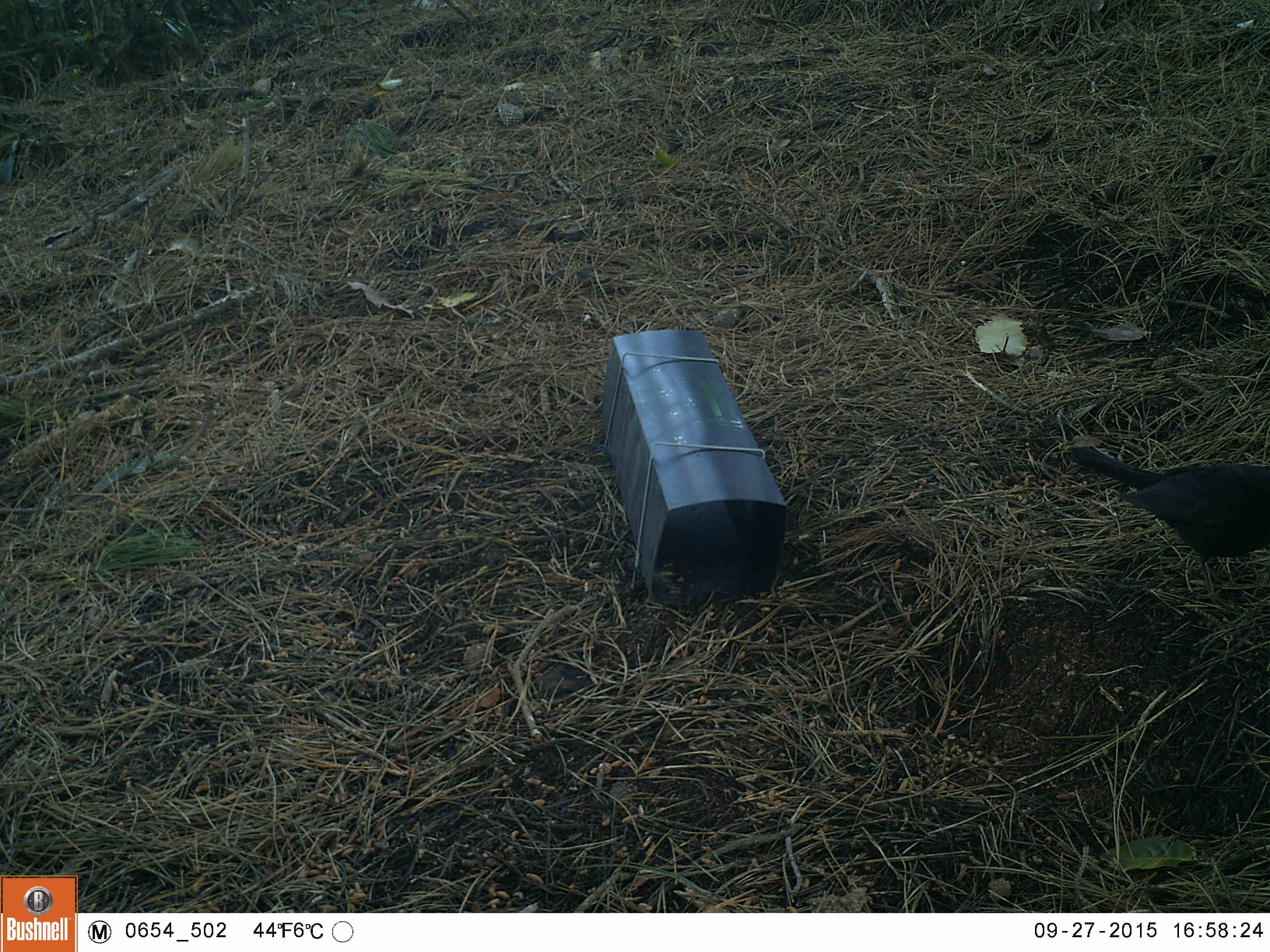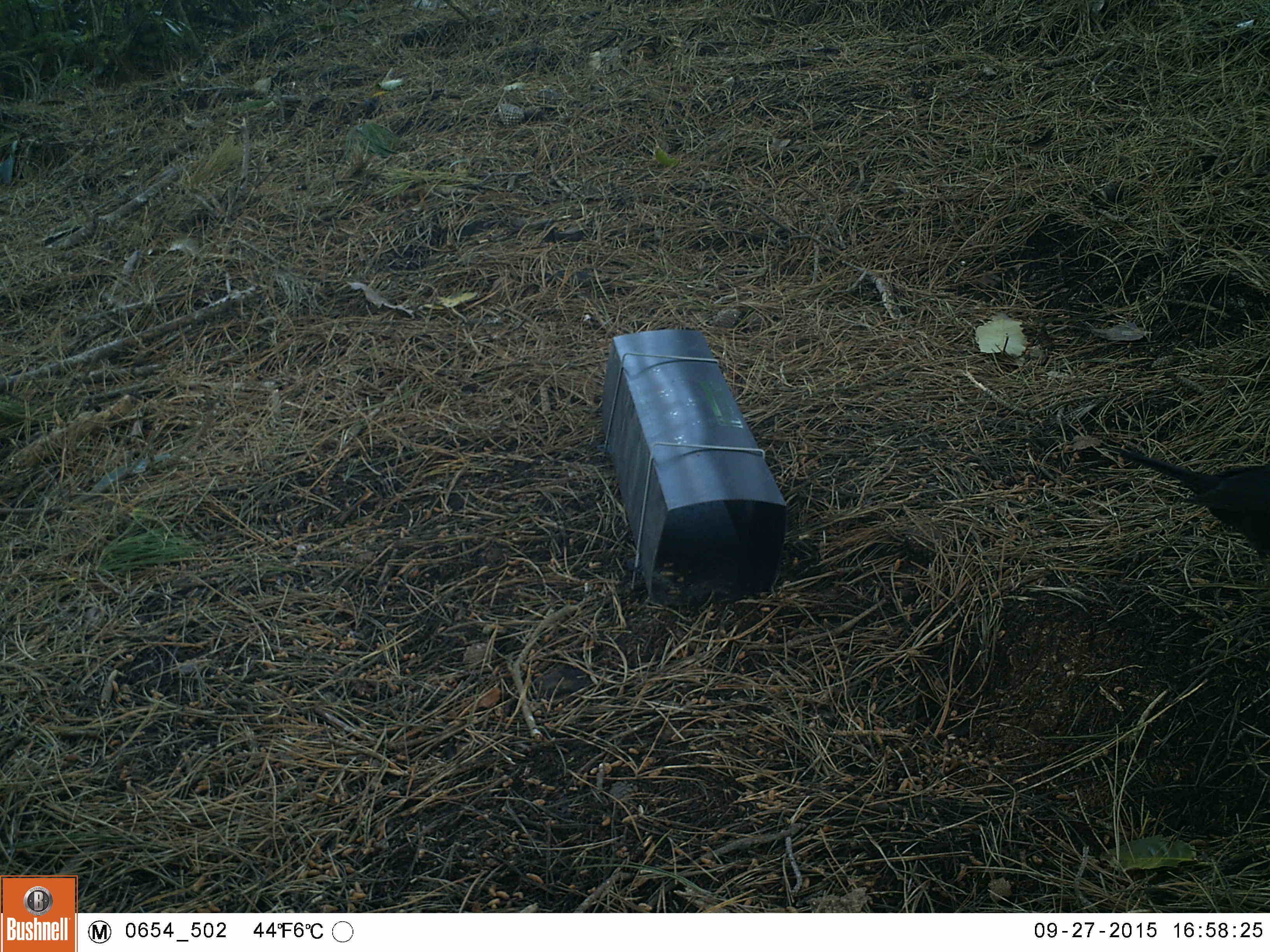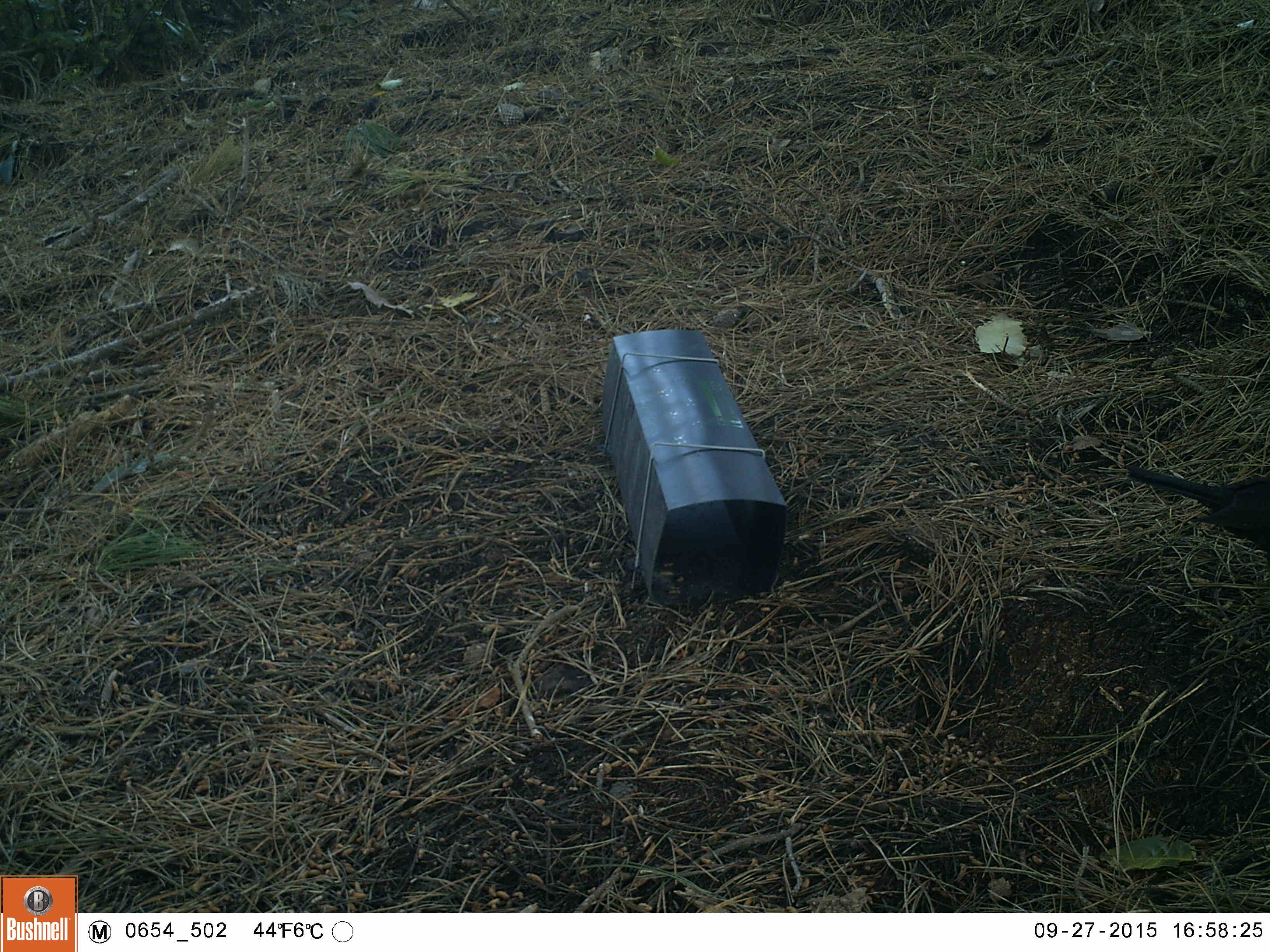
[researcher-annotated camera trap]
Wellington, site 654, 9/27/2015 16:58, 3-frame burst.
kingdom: Animalia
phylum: Chordata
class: Aves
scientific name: Aves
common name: bird